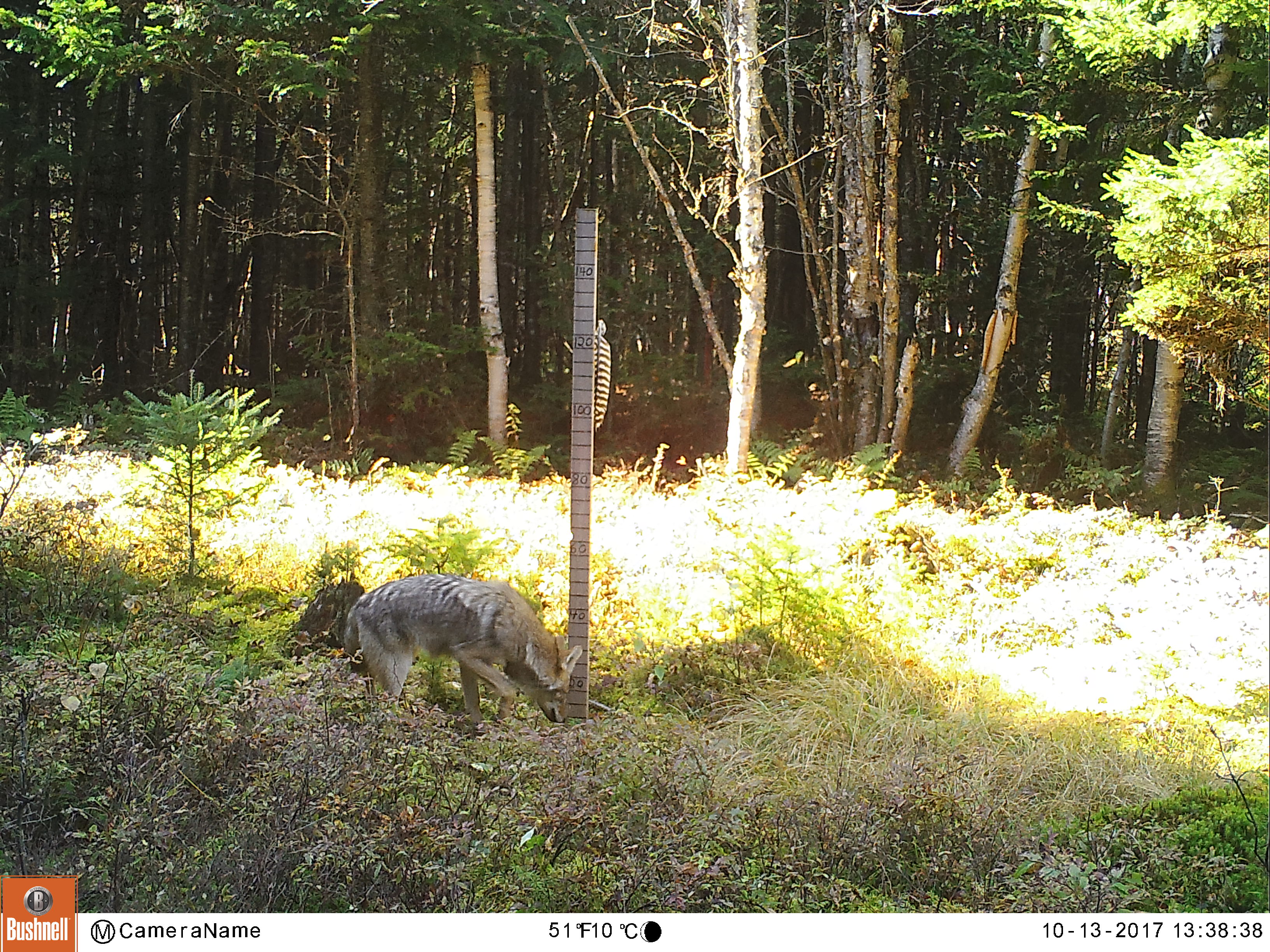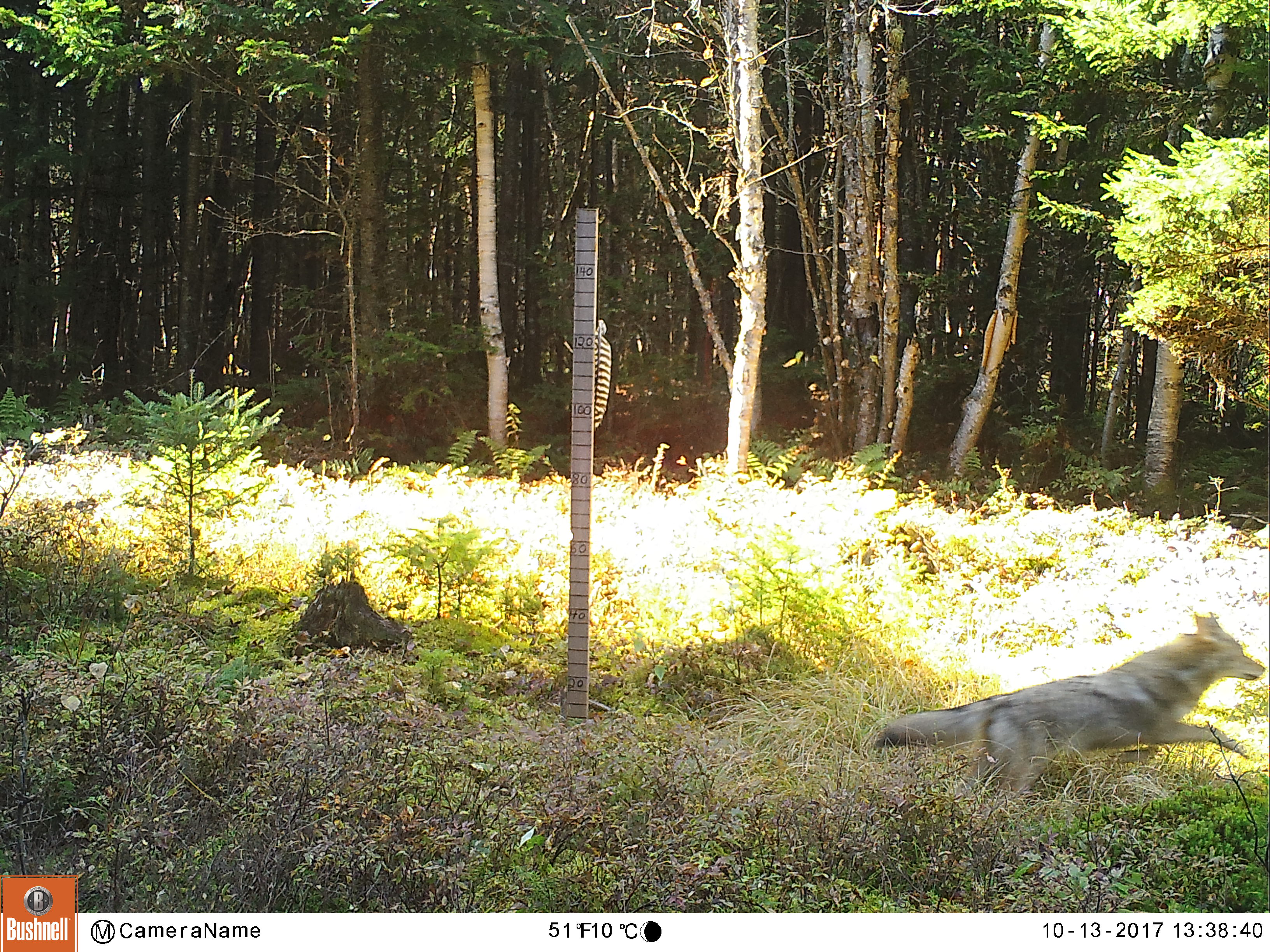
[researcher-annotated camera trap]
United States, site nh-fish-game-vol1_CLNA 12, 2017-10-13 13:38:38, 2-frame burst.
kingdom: Animalia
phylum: Chordata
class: Mammalia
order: Carnivora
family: Canidae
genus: Canis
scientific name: Canis latrans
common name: coyote